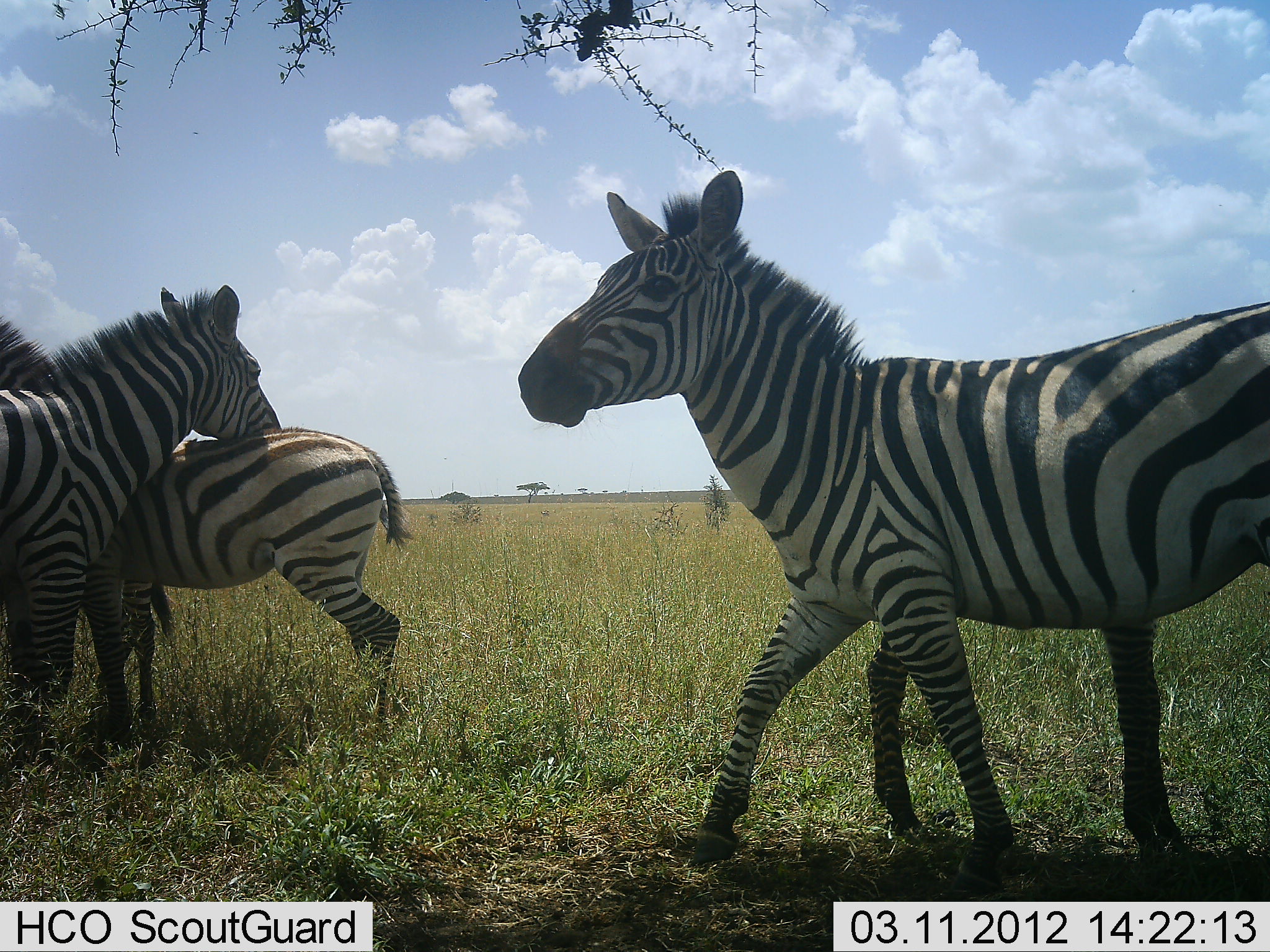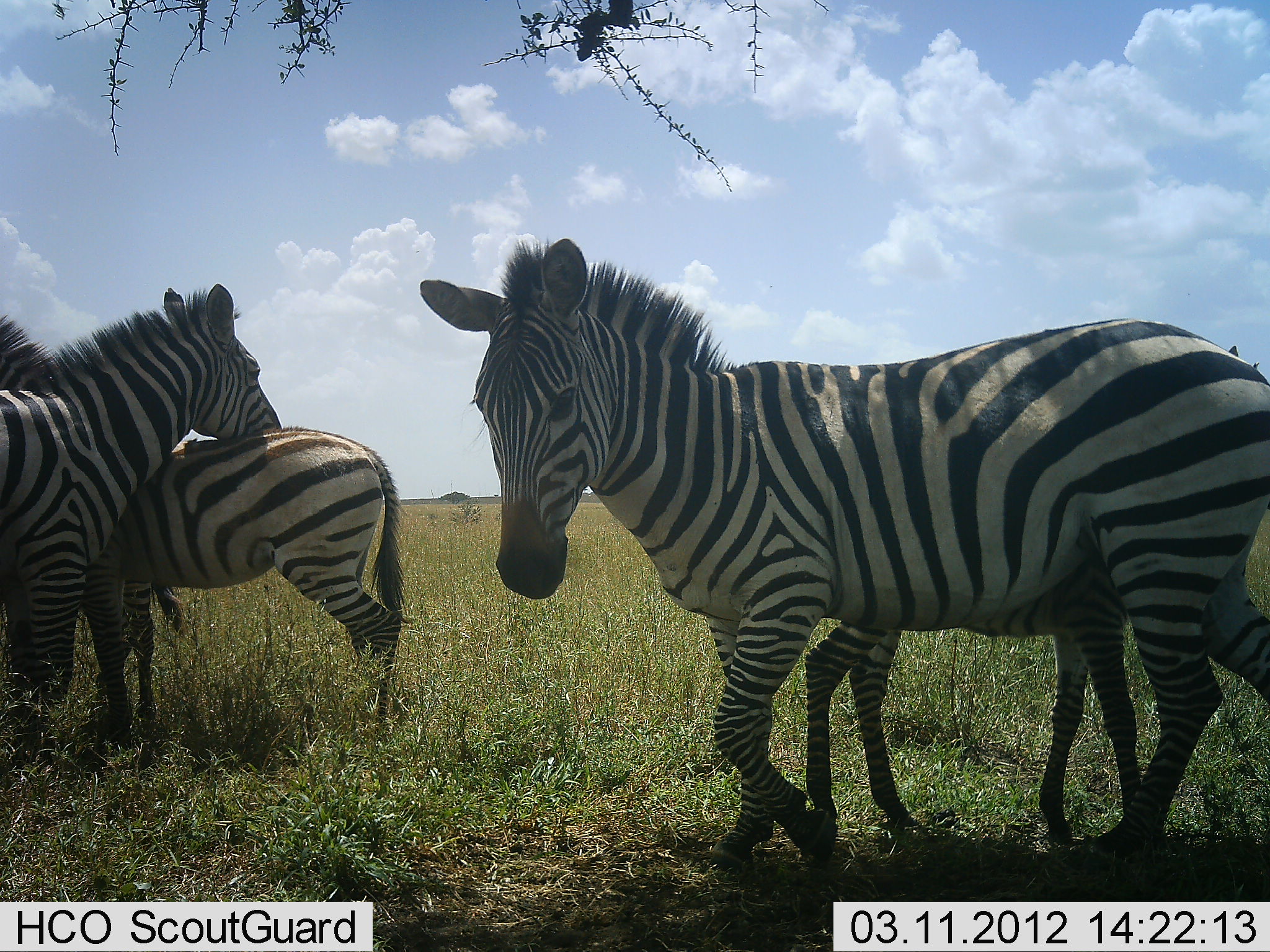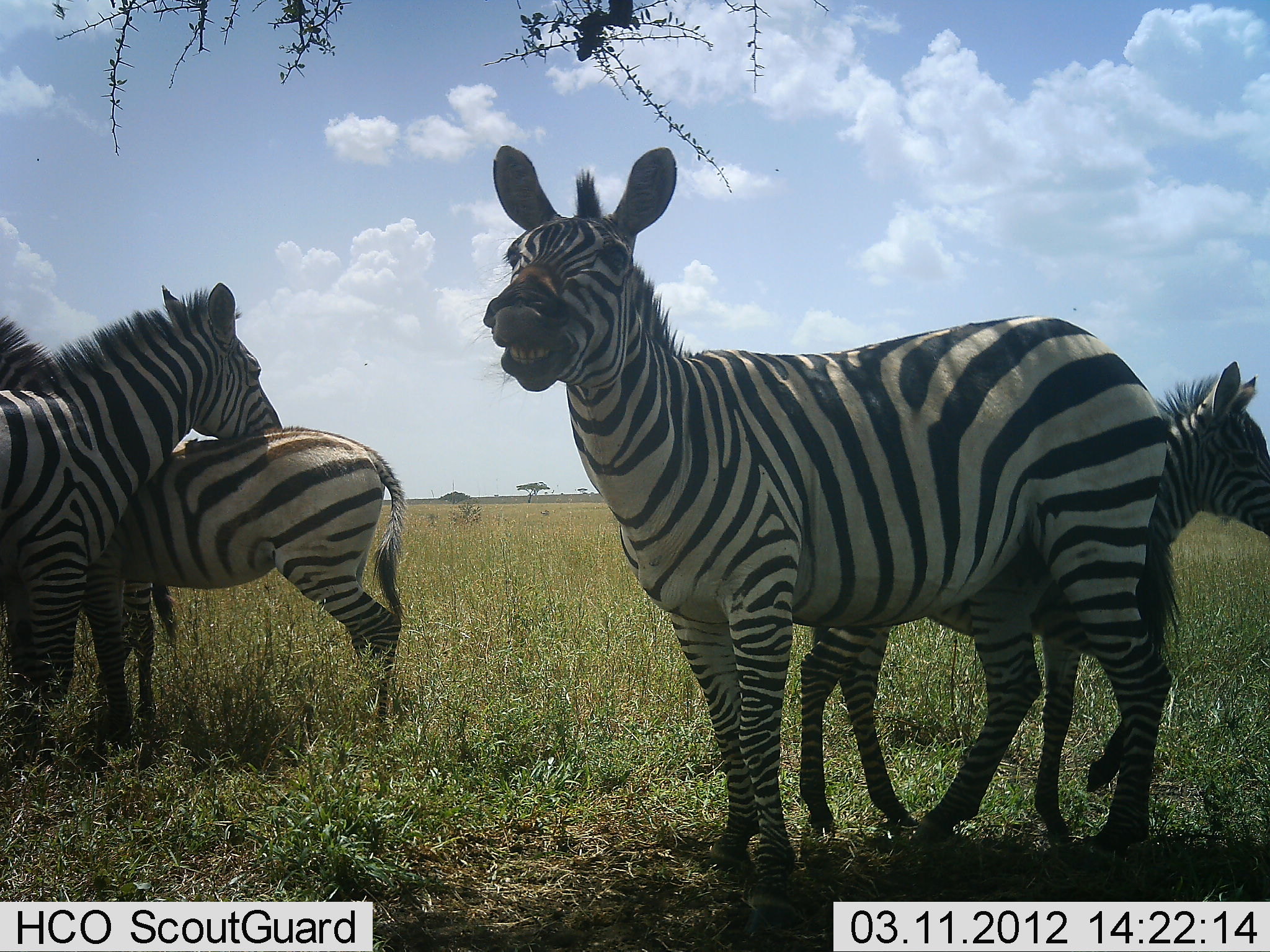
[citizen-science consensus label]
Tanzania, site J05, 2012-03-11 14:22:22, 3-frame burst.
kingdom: Animalia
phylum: Chordata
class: Mammalia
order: Perissodactyla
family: Equidae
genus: Equus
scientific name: Equus quagga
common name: plains zebra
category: zebra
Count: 4.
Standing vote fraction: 80%.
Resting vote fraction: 0%.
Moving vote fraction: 27%.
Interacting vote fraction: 40%.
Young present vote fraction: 93%.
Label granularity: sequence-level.